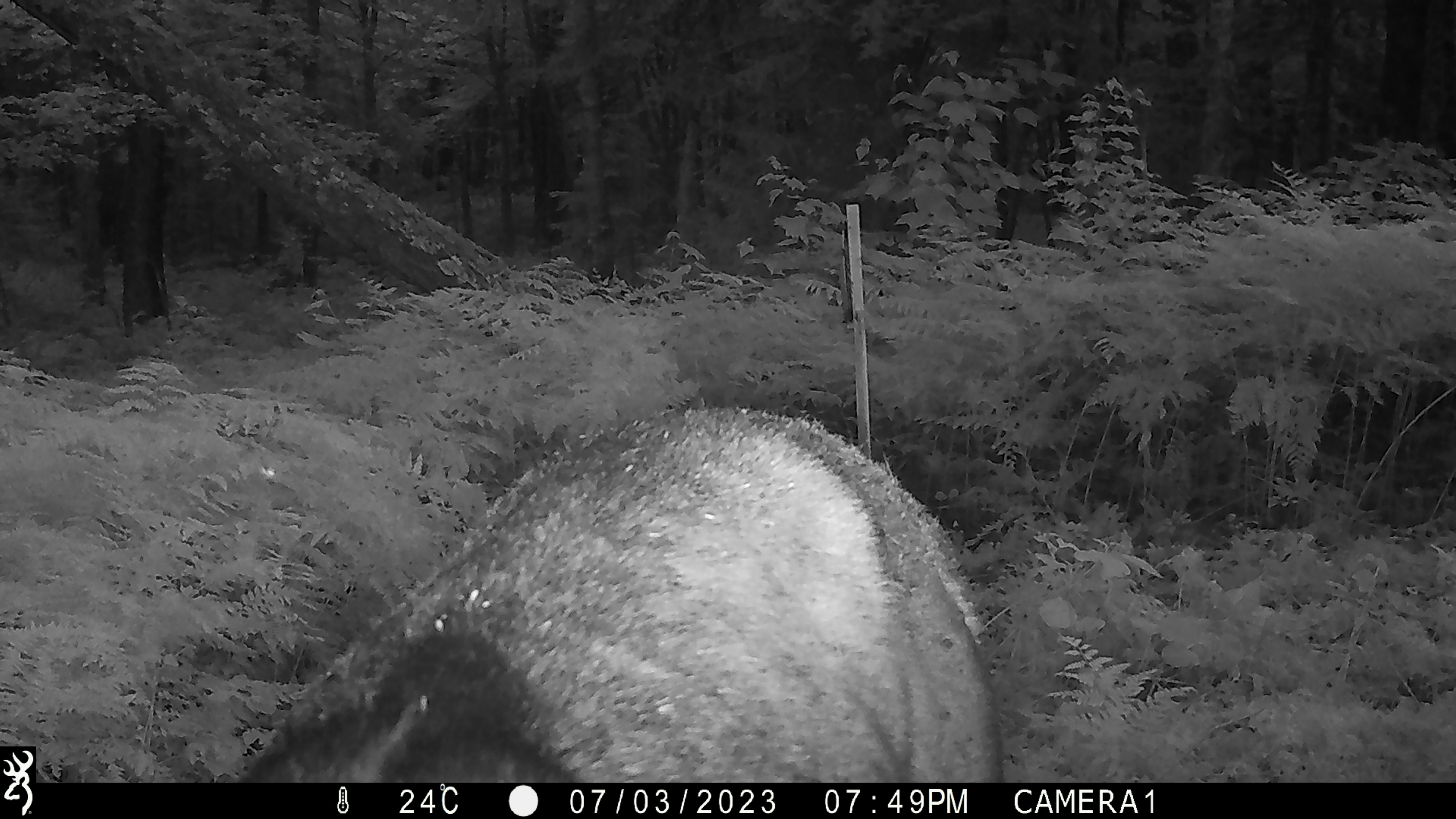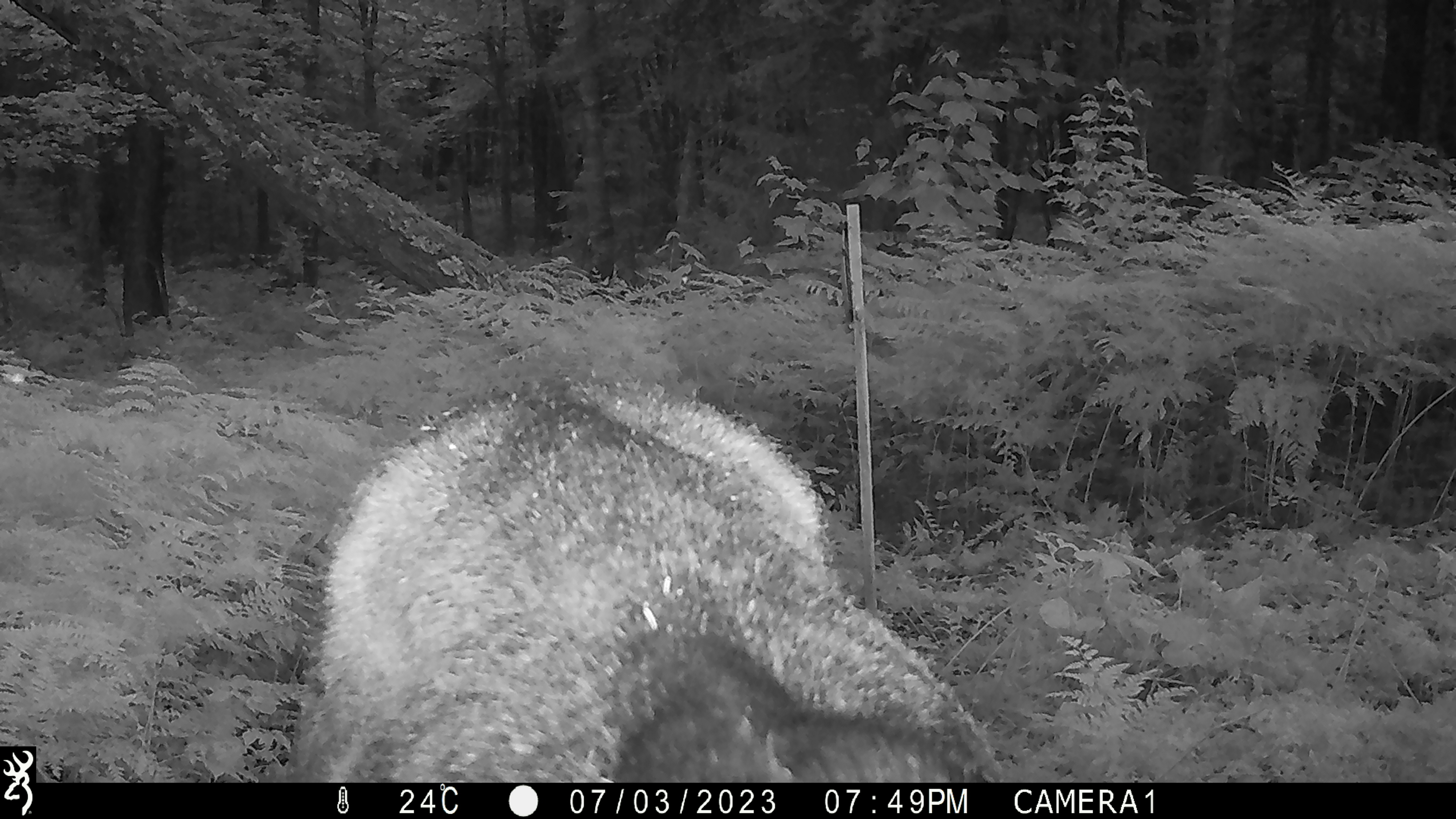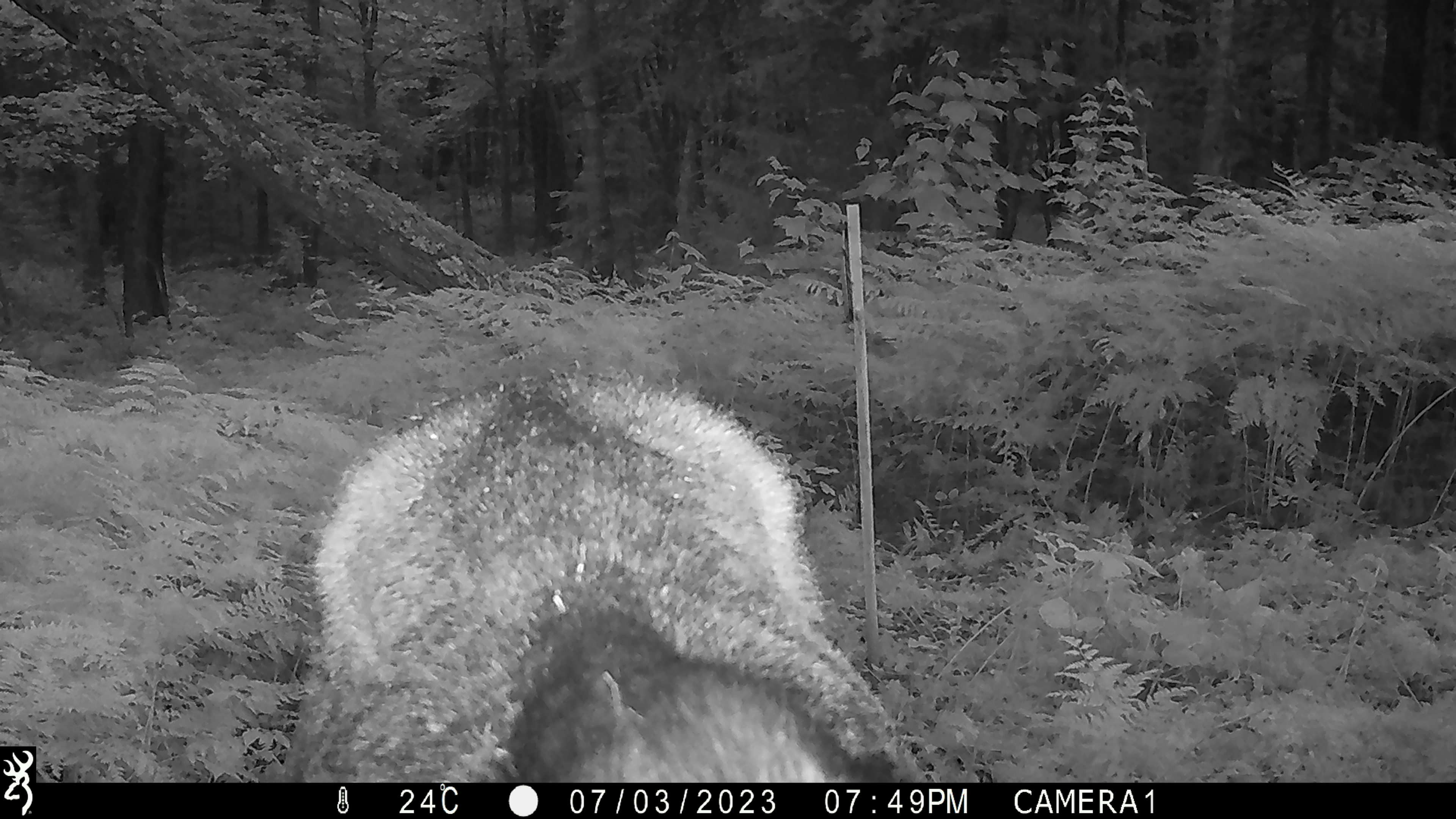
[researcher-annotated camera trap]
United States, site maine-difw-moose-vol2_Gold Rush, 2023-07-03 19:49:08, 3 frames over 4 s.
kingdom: Animalia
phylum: Chordata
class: Mammalia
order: Artiodactyla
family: Cervidae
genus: Alces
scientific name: Alces alces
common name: moose